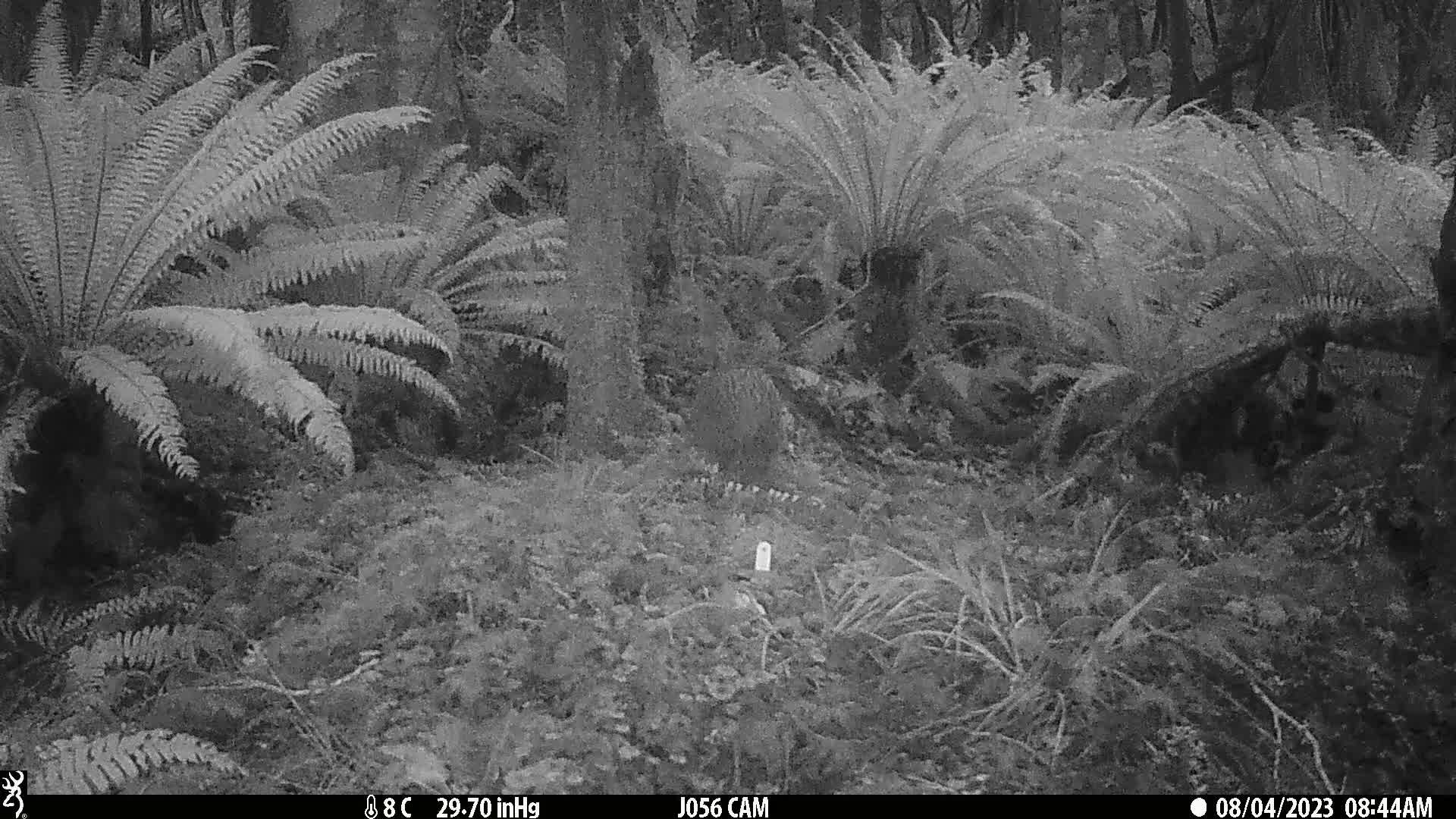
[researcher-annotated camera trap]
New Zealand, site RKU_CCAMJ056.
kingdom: Animalia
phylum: Chordata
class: Aves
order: Apterygiformes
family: Apterygidae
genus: Apteryx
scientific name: Apteryx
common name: kiwi